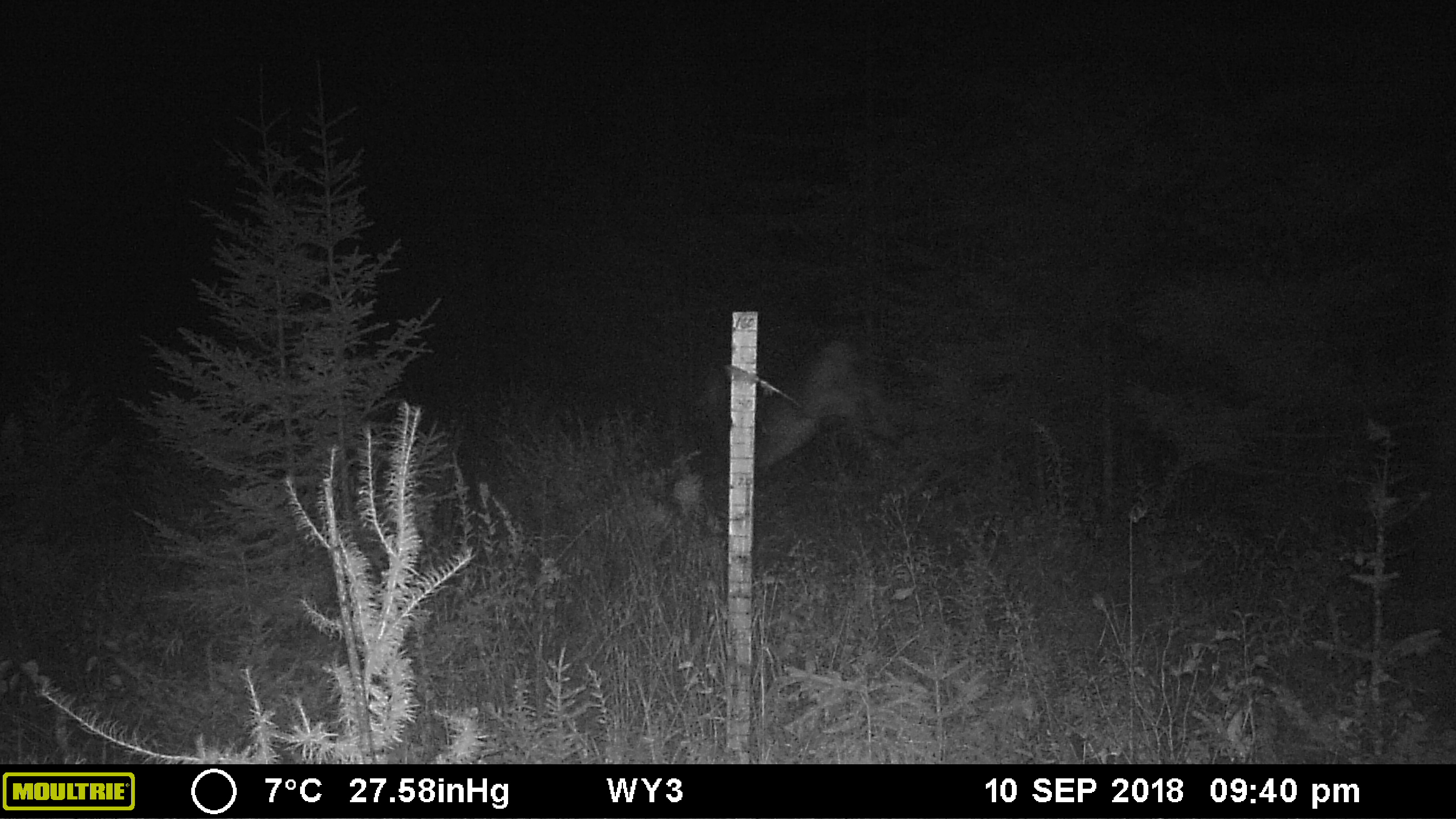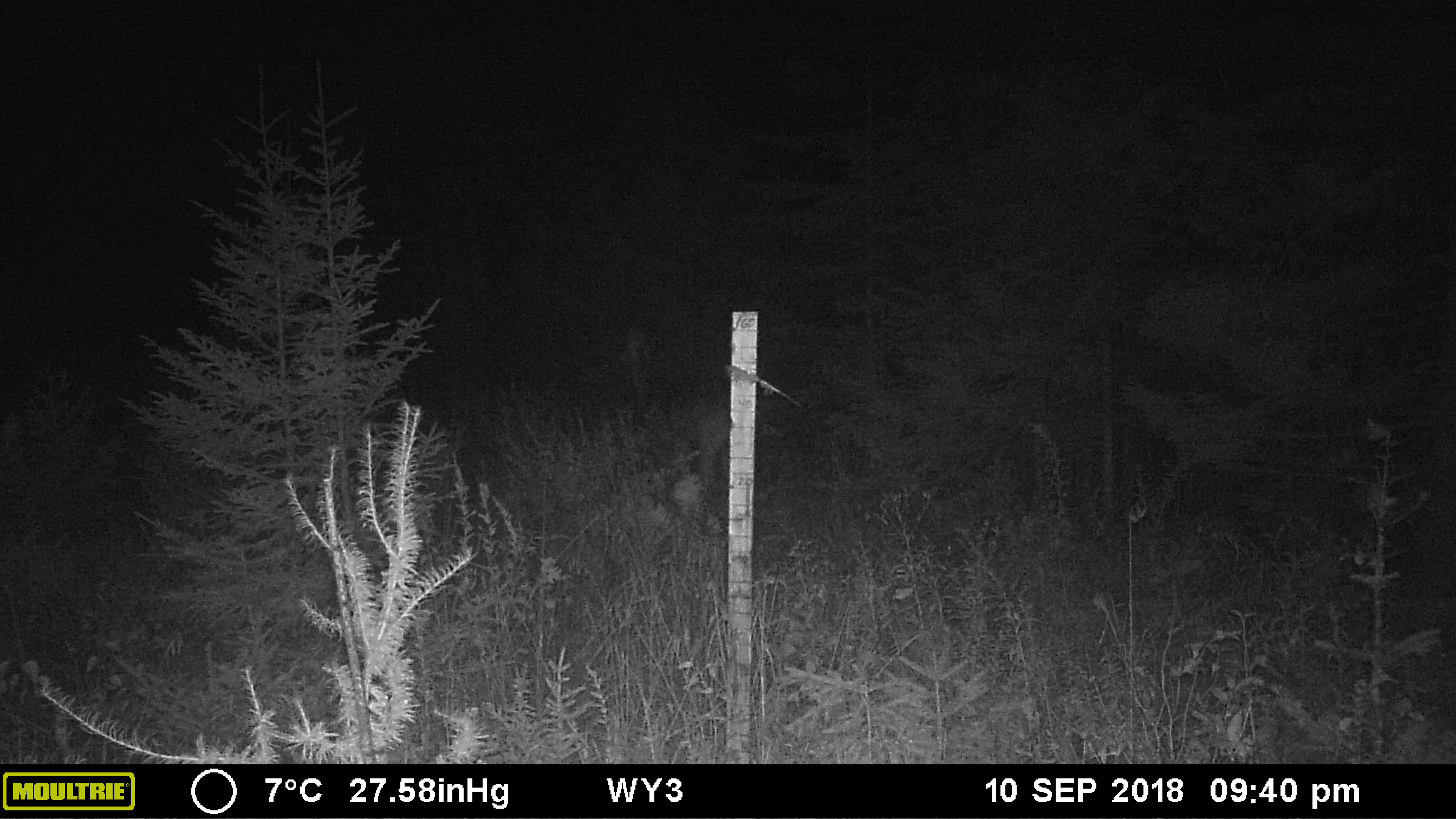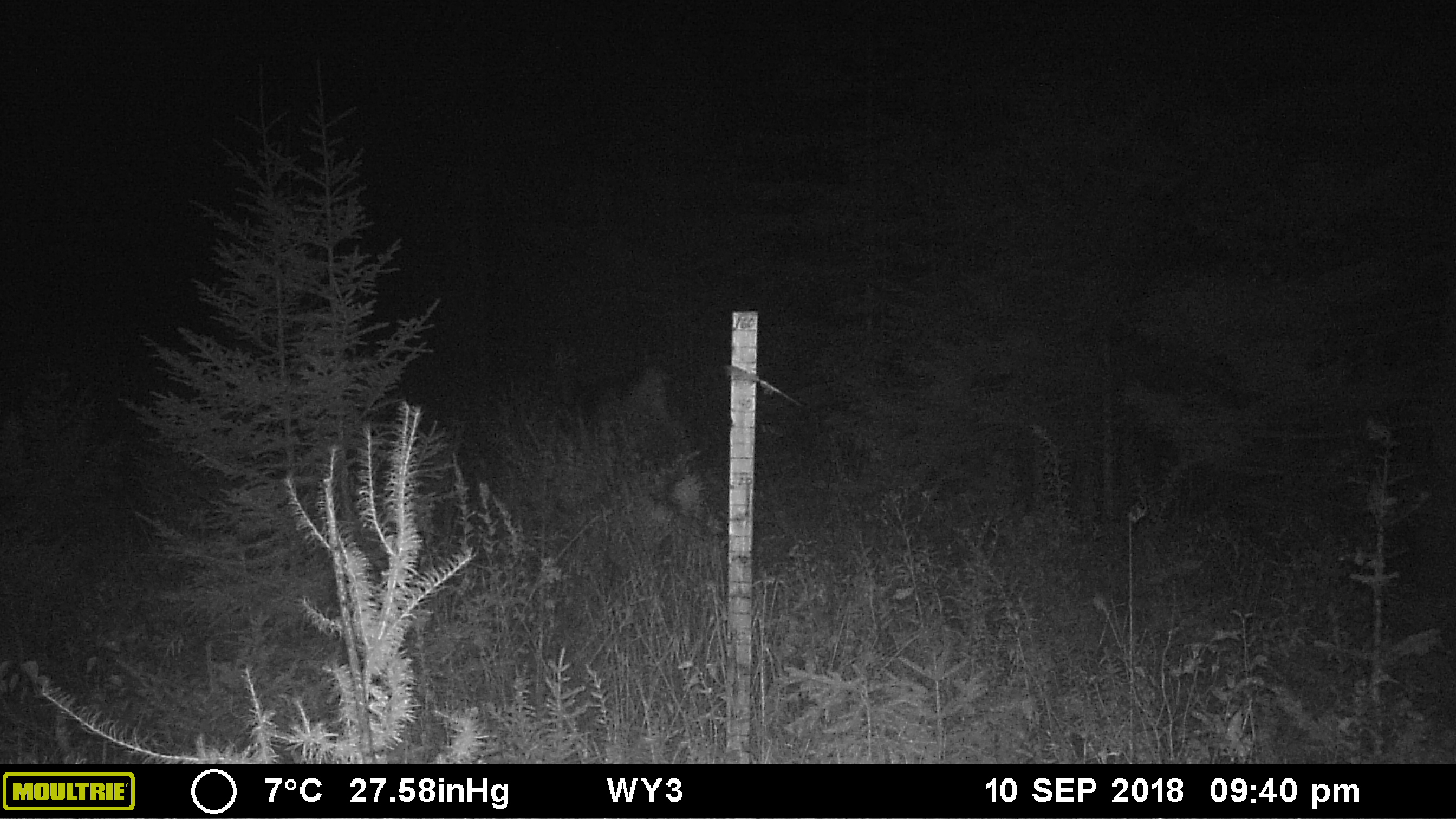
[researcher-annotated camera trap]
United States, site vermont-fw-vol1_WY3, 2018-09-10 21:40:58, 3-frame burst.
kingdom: Animalia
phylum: Chordata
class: Mammalia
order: Artiodactyla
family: Cervidae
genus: Odocoileus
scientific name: Odocoileus virginianus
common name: white-tailed deer